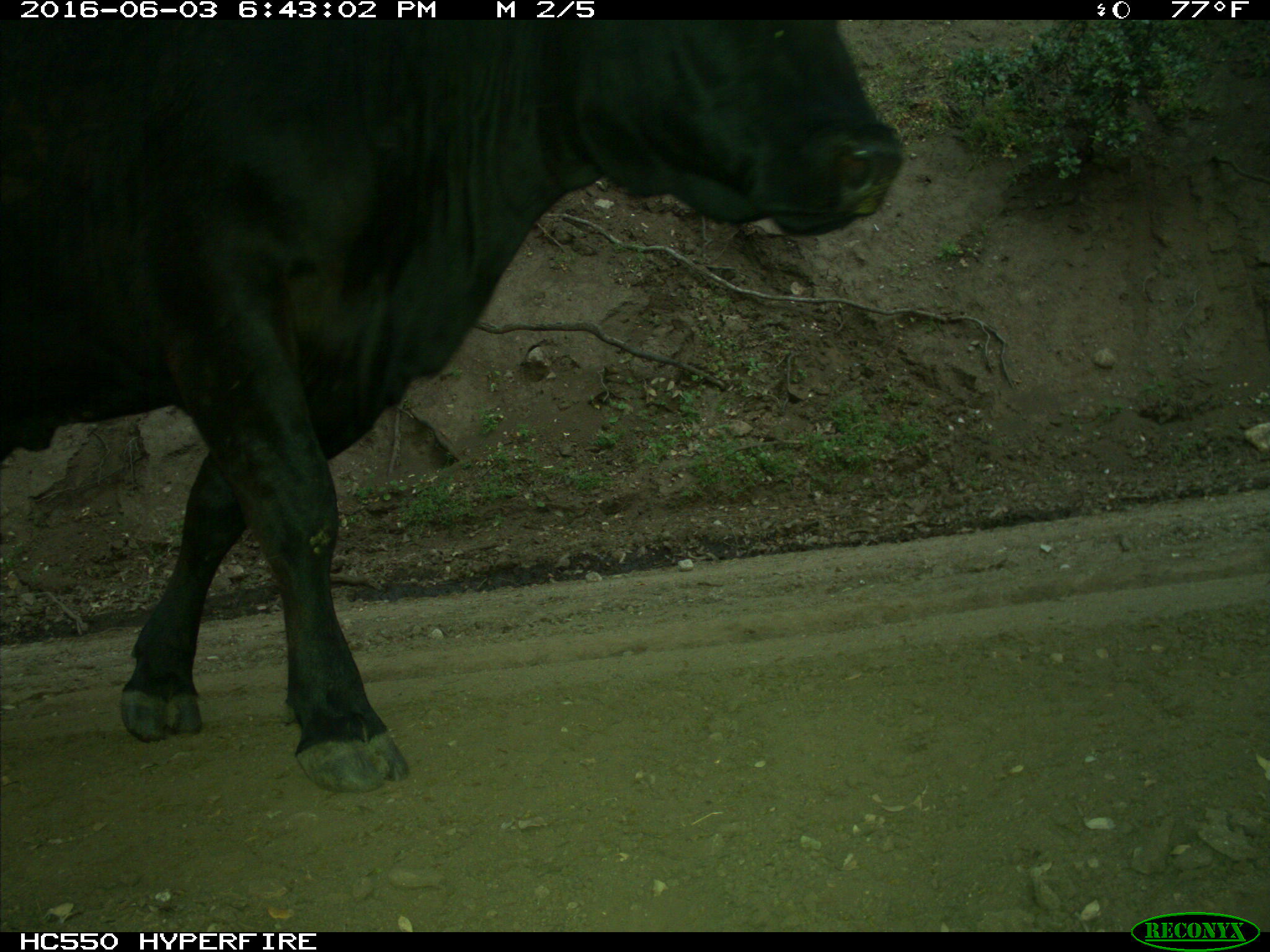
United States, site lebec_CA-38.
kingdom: Animalia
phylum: Chordata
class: Mammalia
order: Artiodactyla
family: Bovidae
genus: Bos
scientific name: Bos taurus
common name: domestic cow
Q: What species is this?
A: Bos taurus (domestic cow).